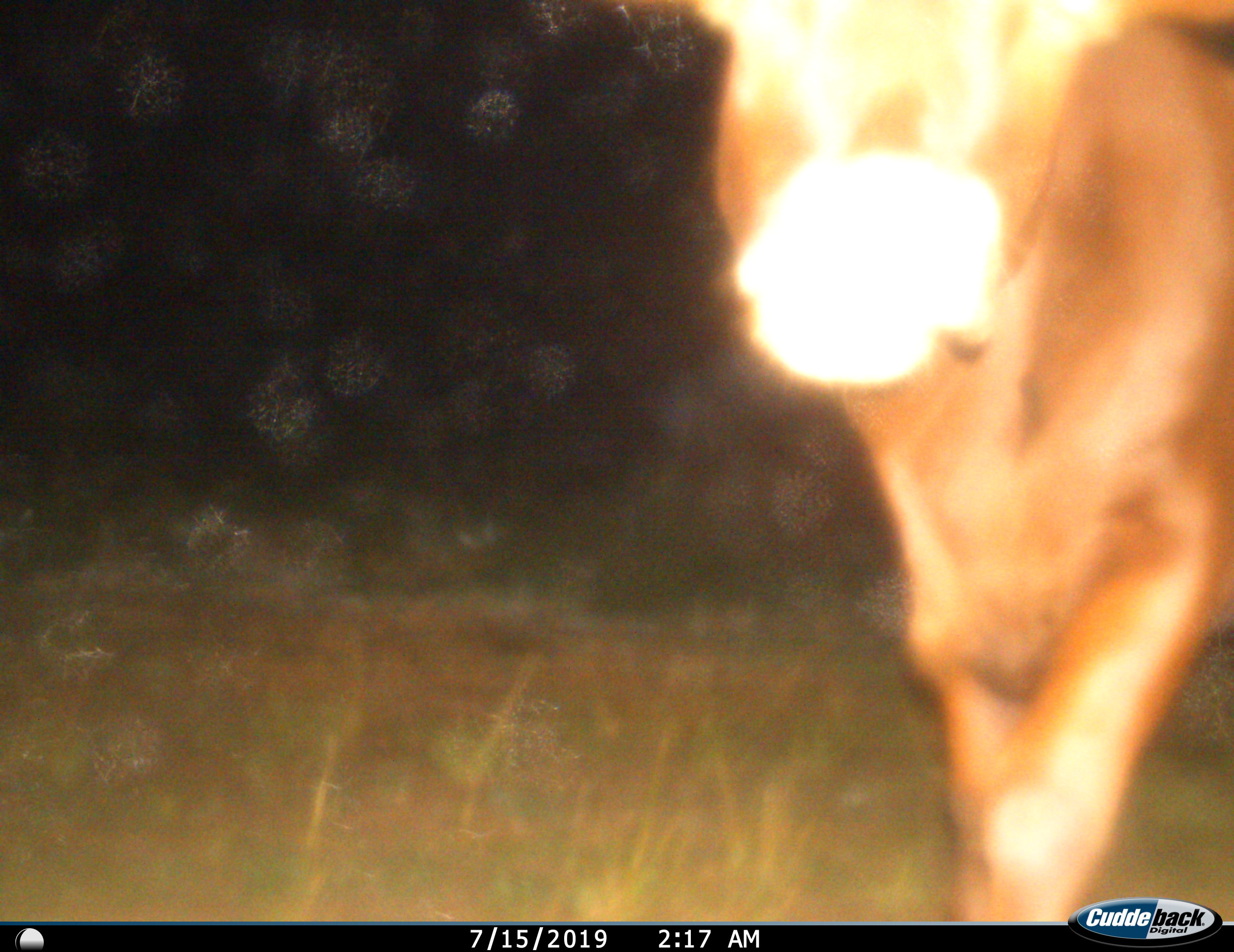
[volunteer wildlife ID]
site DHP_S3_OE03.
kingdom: Animalia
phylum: Chordata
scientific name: Vertebrata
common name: domestic animal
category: domesticanimal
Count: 1.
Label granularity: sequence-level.